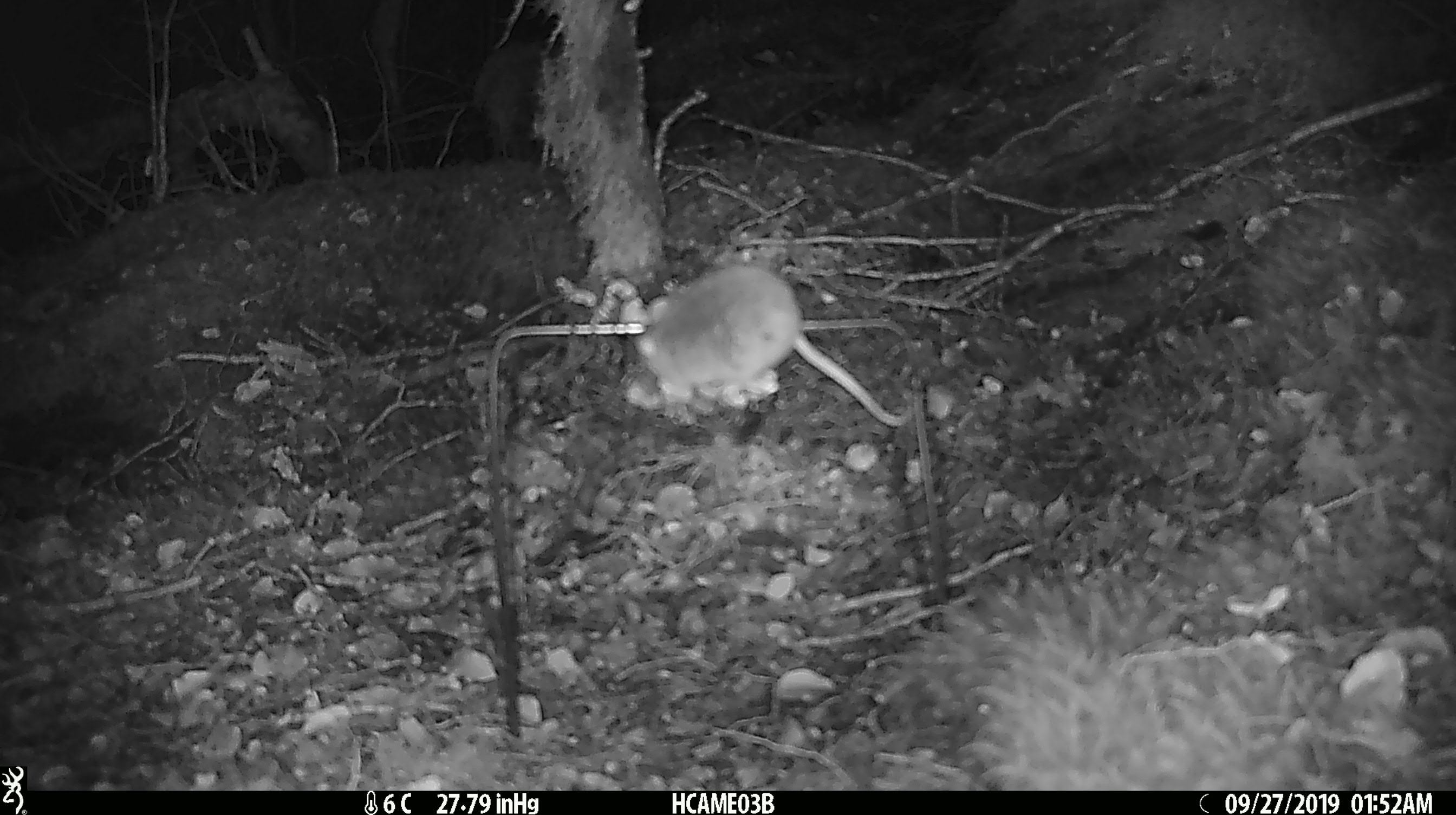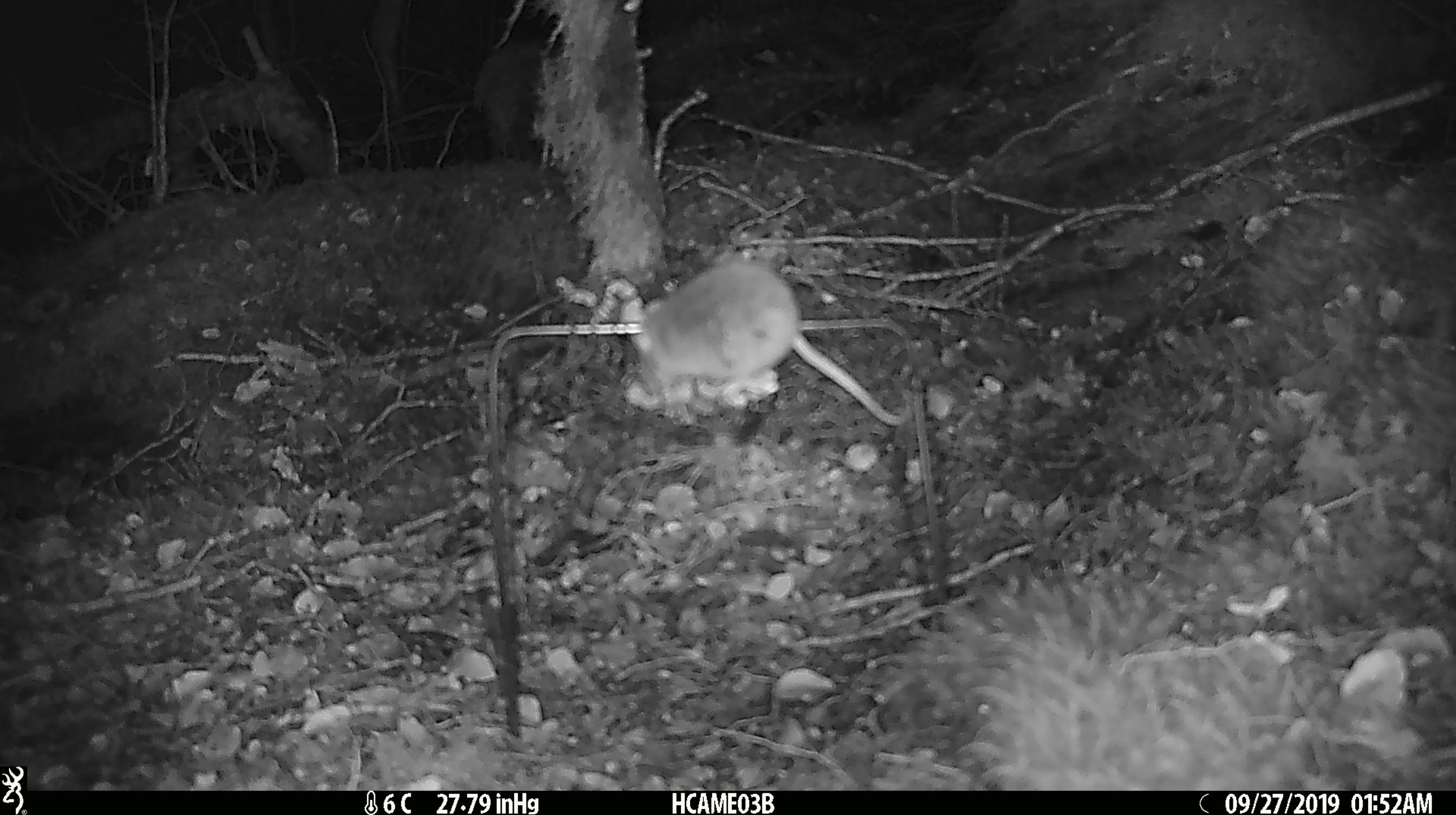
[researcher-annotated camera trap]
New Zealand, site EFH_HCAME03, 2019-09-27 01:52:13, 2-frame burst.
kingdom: Animalia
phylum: Chordata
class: Mammalia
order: Rodentia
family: Muridae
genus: Mus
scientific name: Mus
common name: mouse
Mouse (Mus).